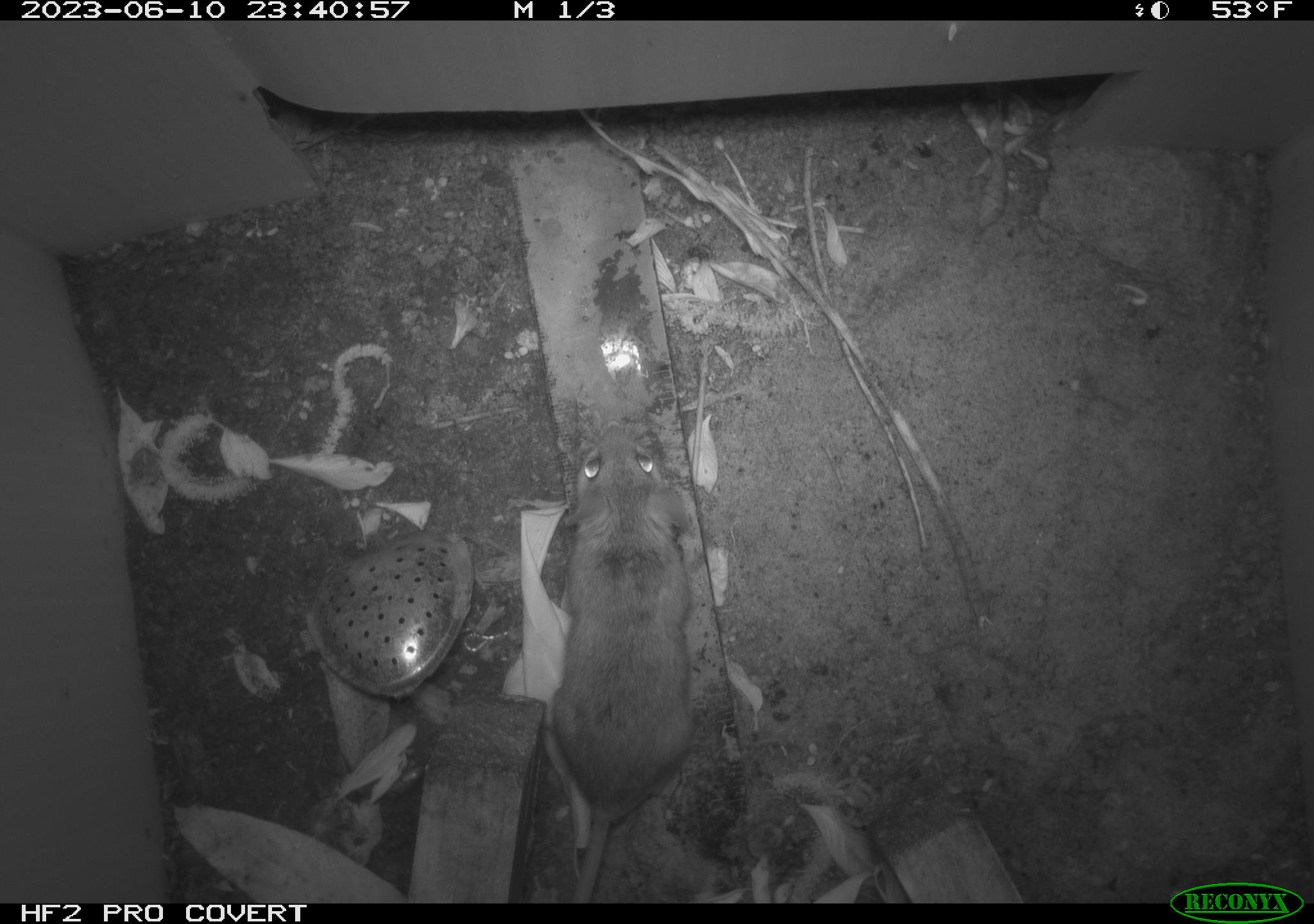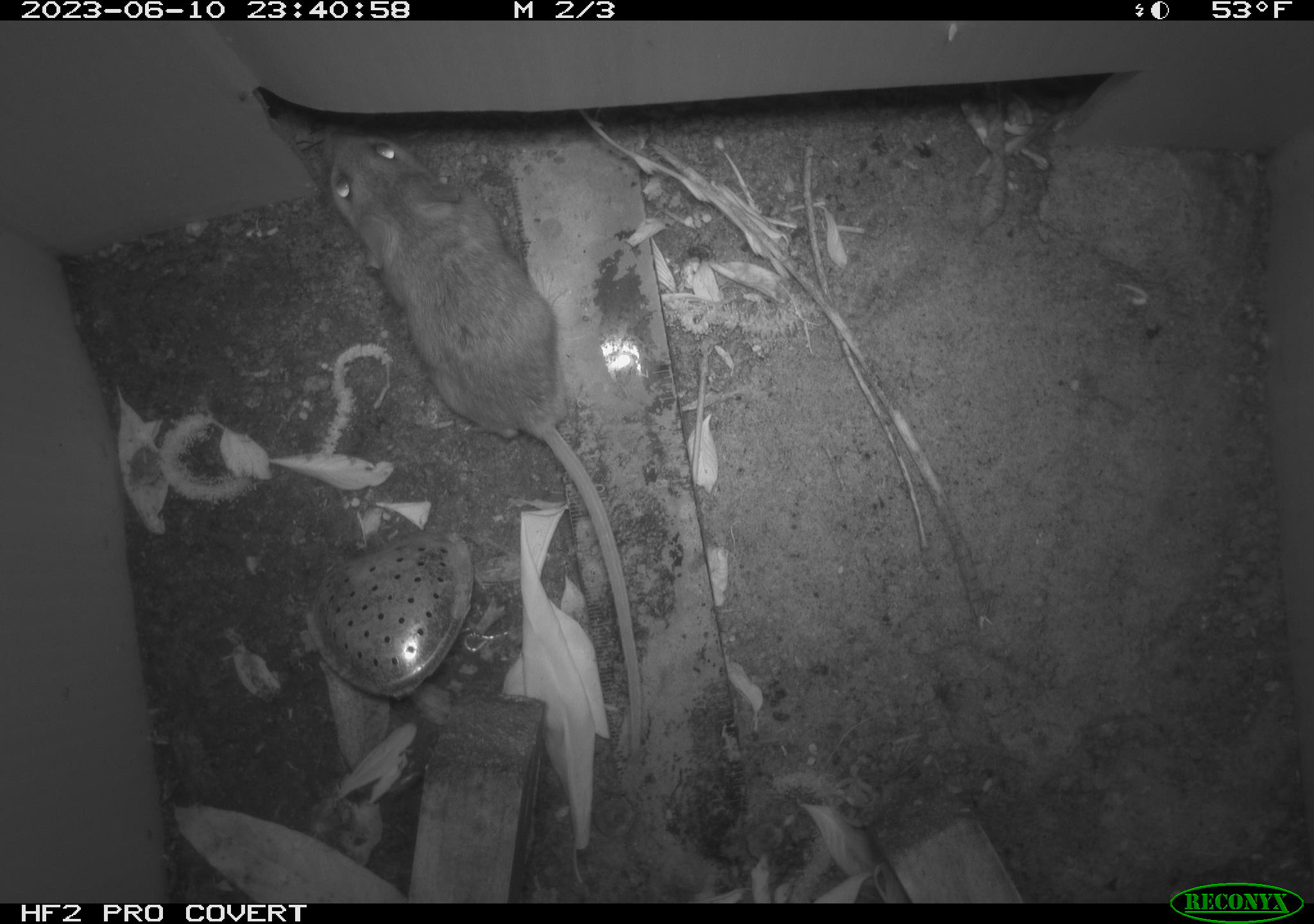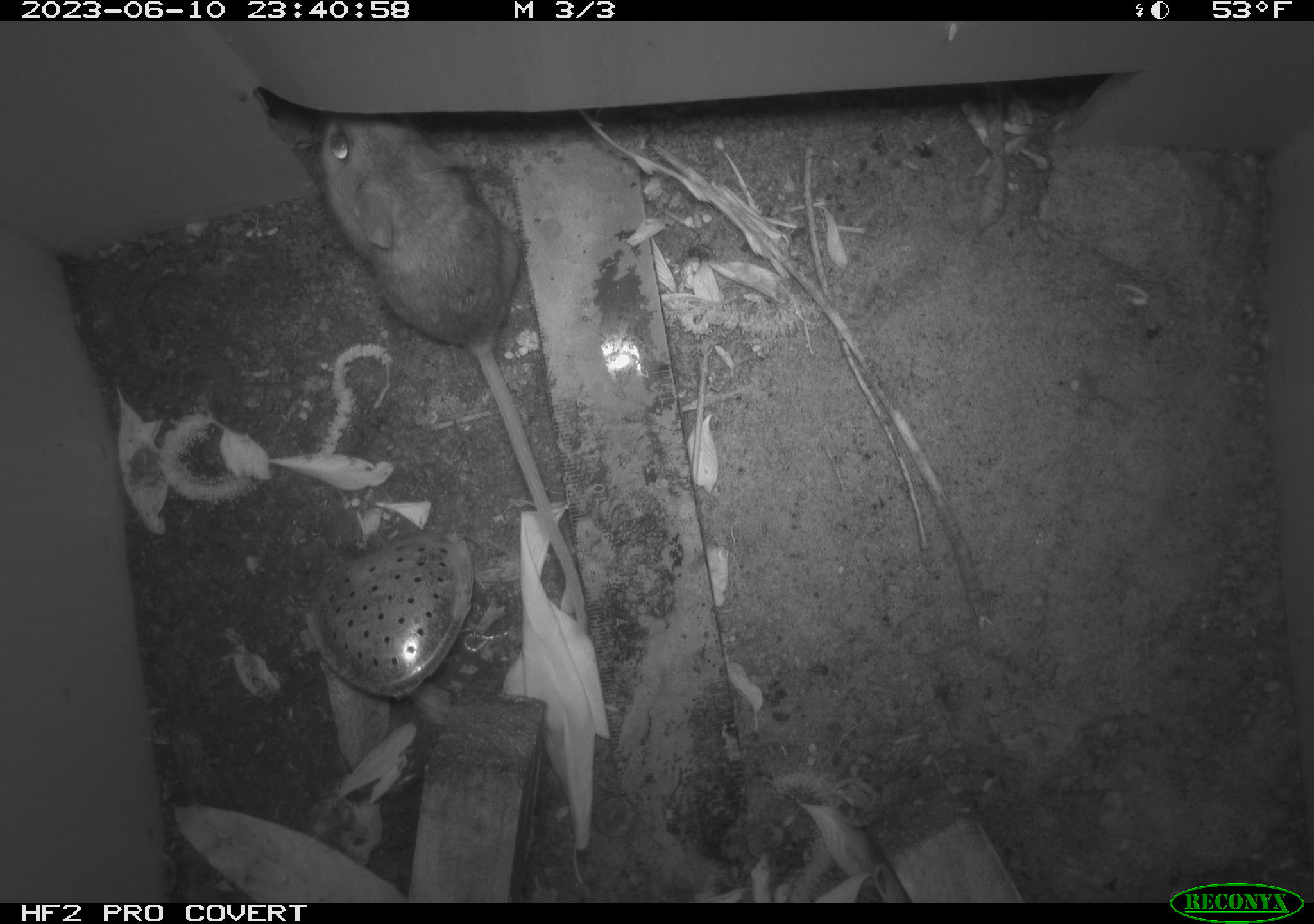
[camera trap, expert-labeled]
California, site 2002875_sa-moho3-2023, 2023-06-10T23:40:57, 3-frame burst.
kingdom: Animalia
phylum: Chordata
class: Mammalia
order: Rodentia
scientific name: Rodentia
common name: mouse species